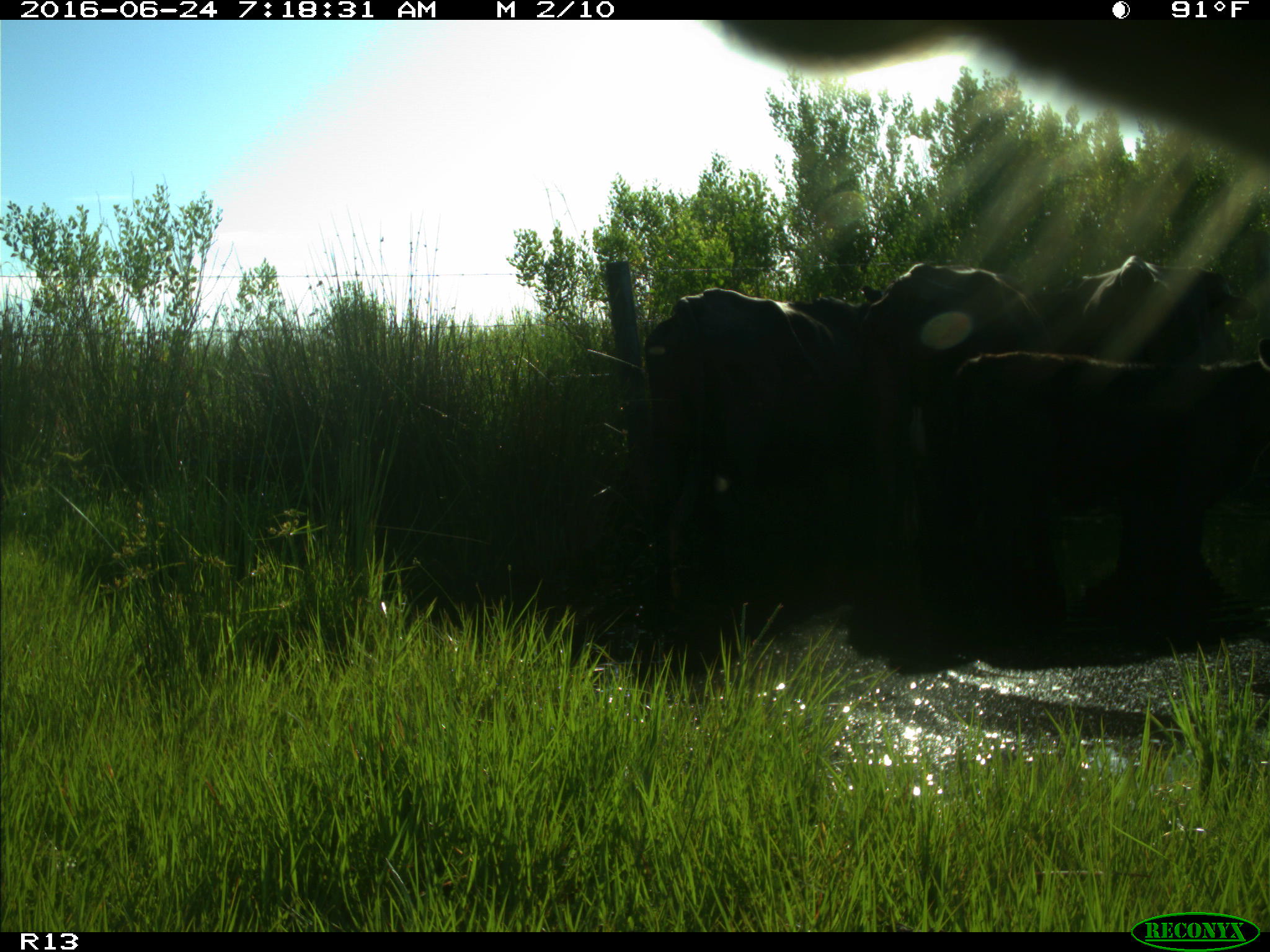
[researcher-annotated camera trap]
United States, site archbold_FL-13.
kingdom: Animalia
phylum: Chordata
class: Mammalia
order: Artiodactyla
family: Bovidae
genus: Bos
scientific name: Bos taurus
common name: domestic cow